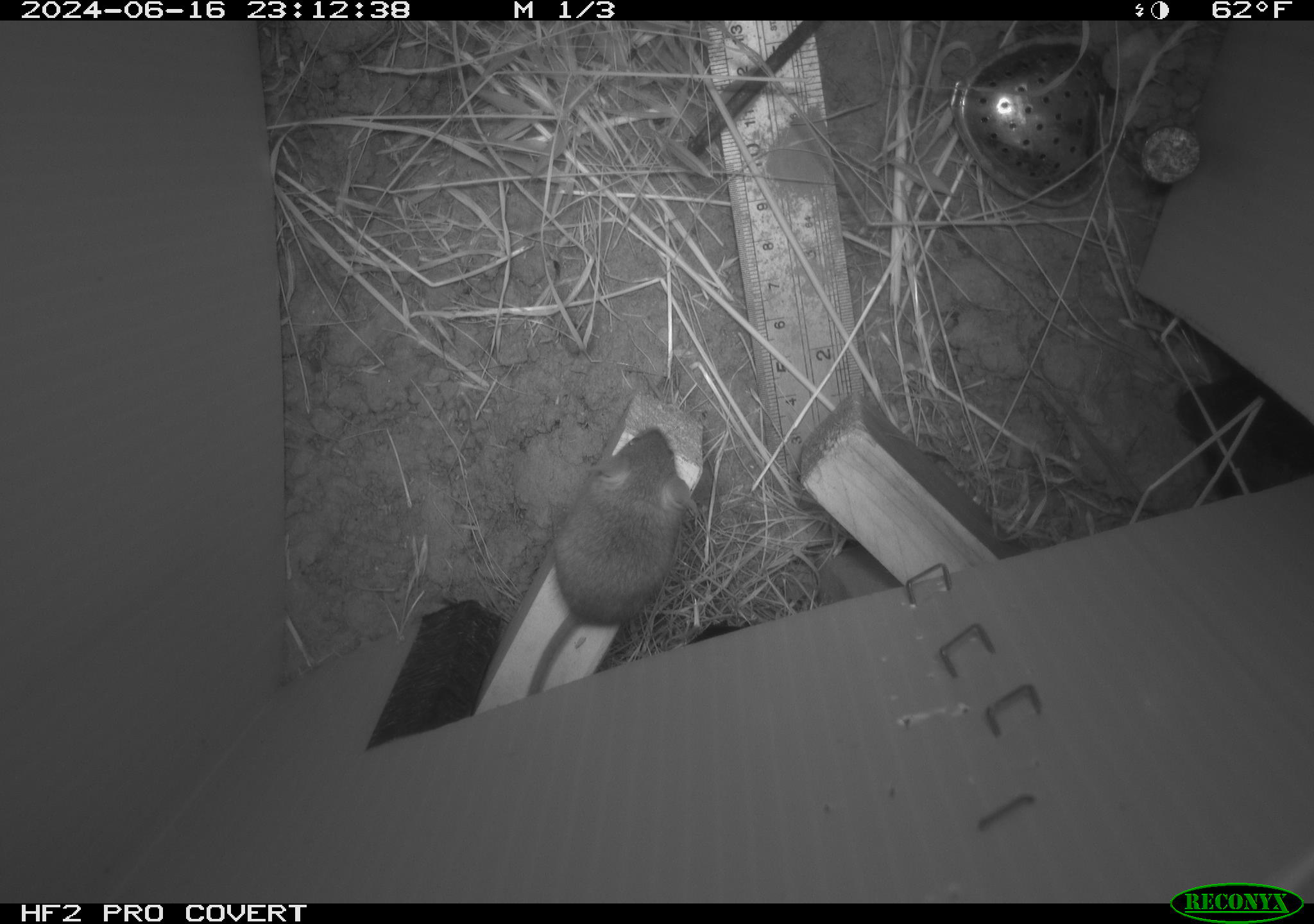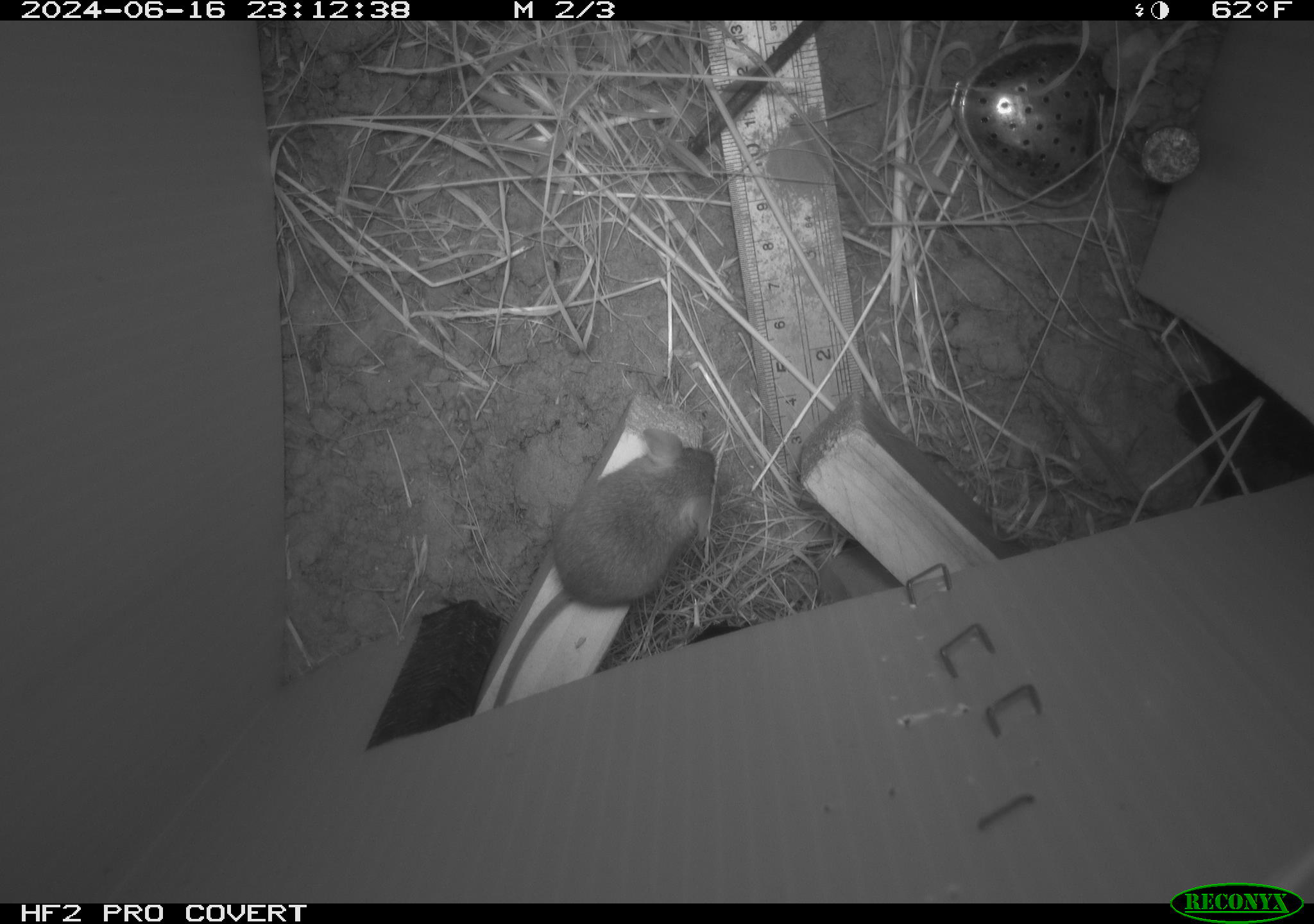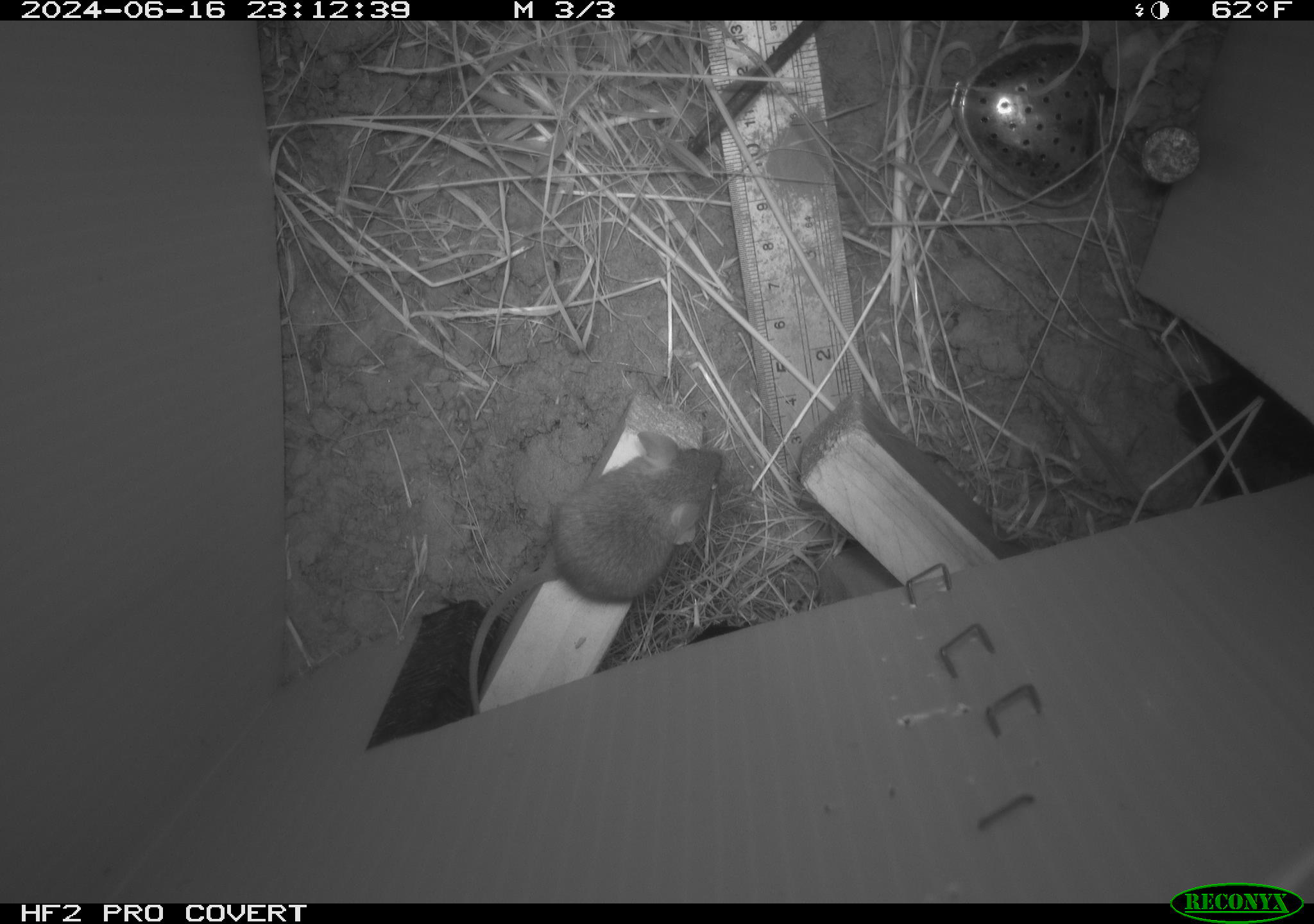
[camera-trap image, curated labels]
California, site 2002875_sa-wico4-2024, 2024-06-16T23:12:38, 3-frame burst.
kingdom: Animalia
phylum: Chordata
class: Mammalia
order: Rodentia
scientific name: Rodentia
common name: mouse species